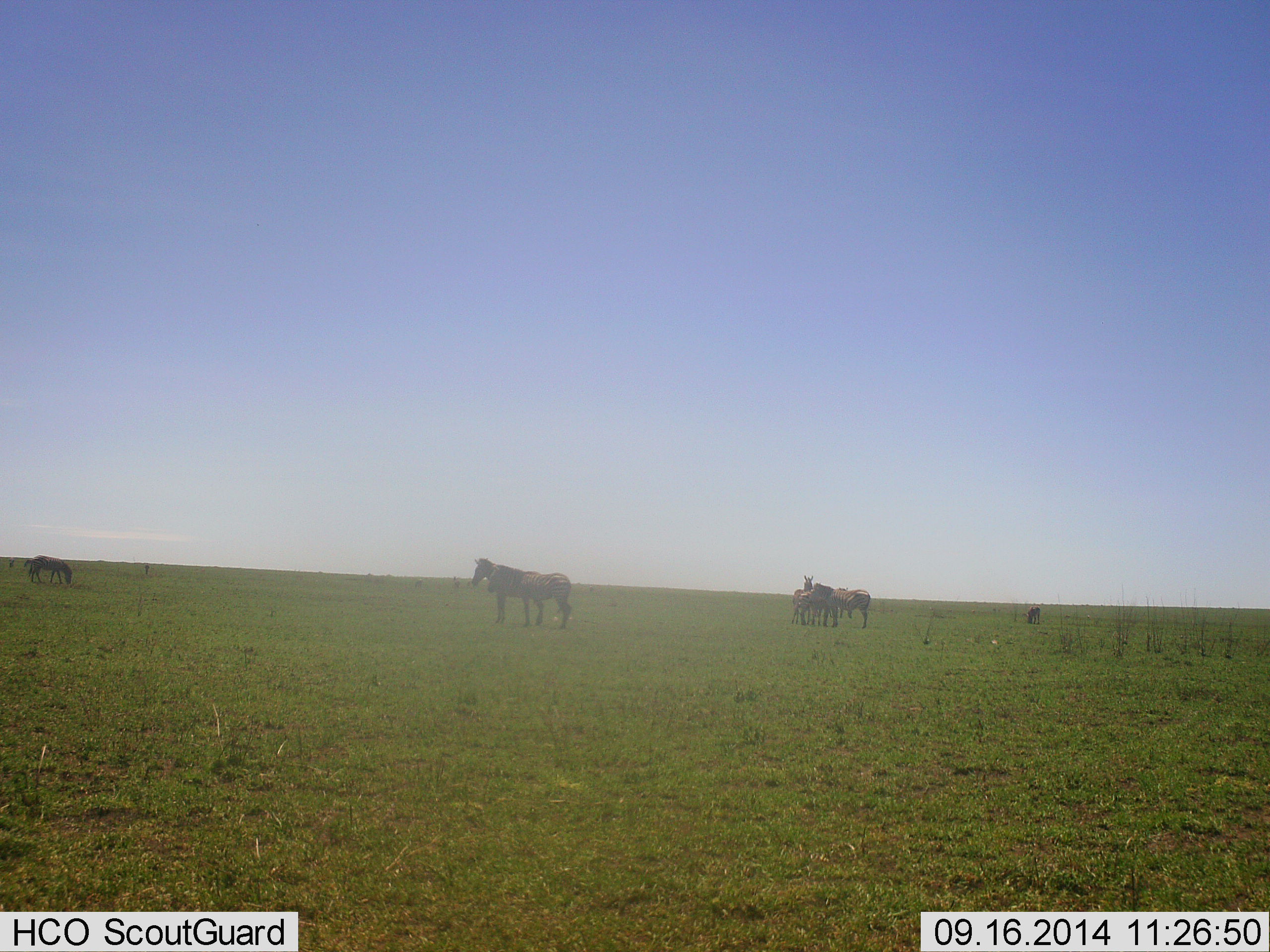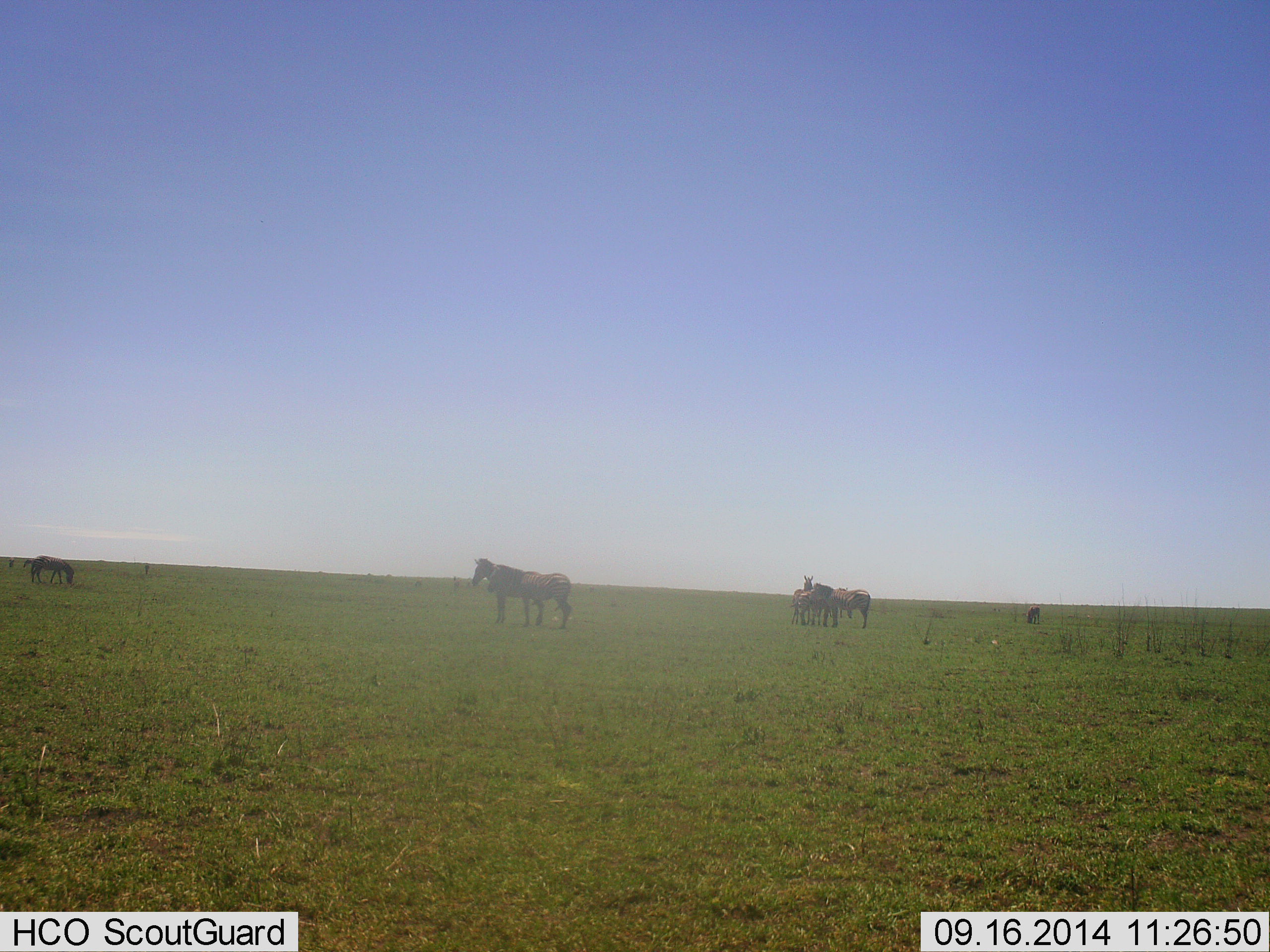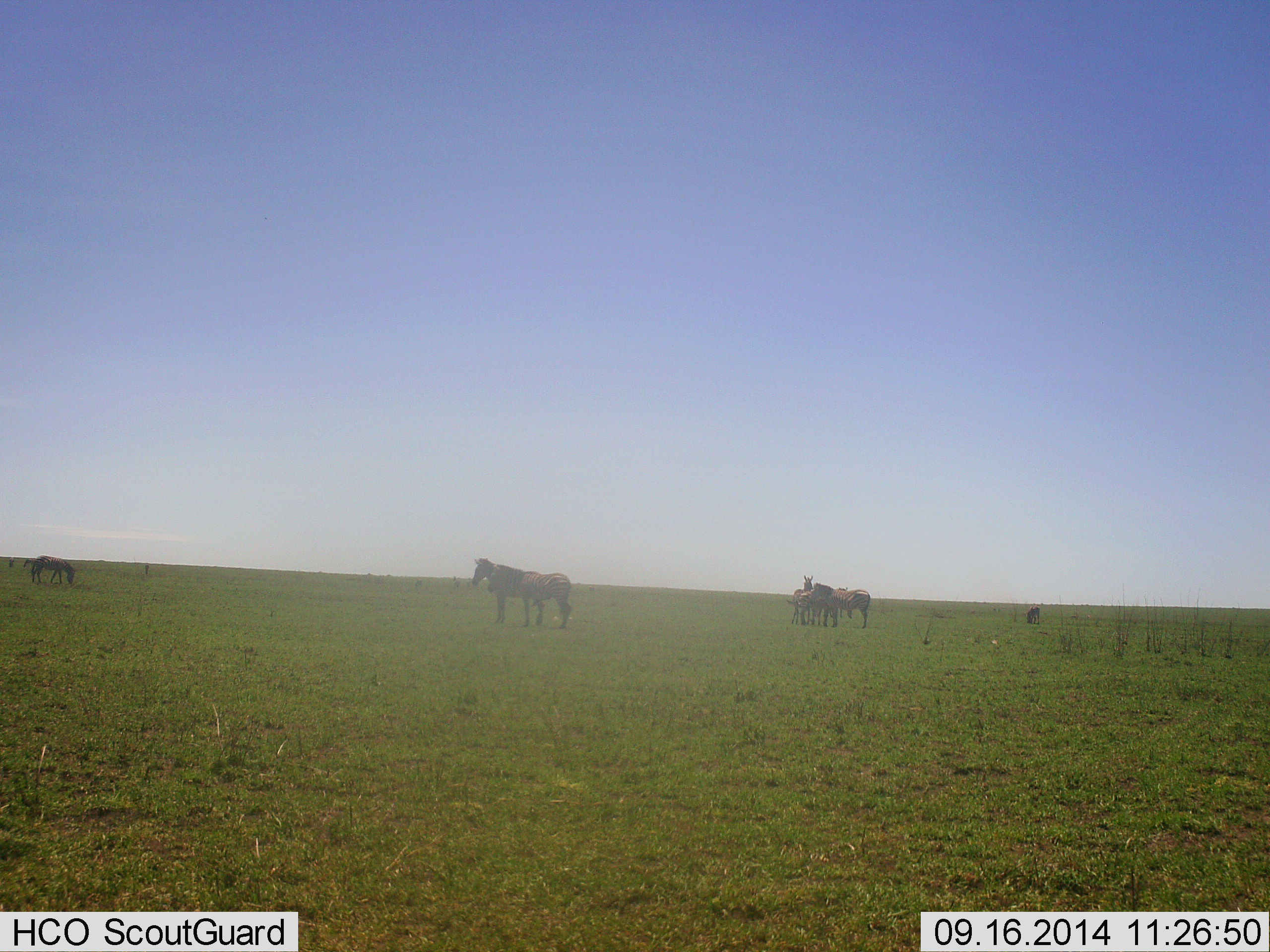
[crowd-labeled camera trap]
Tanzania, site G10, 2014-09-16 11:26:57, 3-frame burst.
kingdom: Animalia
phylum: Chordata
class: Mammalia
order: Perissodactyla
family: Equidae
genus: Equus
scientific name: Equus quagga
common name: plains zebra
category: zebra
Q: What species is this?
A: Zebra (plains zebra) (Equus quagga).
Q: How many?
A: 7.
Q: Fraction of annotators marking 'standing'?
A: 90%.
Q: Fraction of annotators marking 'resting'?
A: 10%.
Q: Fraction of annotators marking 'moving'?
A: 20%.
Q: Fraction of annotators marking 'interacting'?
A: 10%.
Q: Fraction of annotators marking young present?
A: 0%.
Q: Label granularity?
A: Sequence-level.